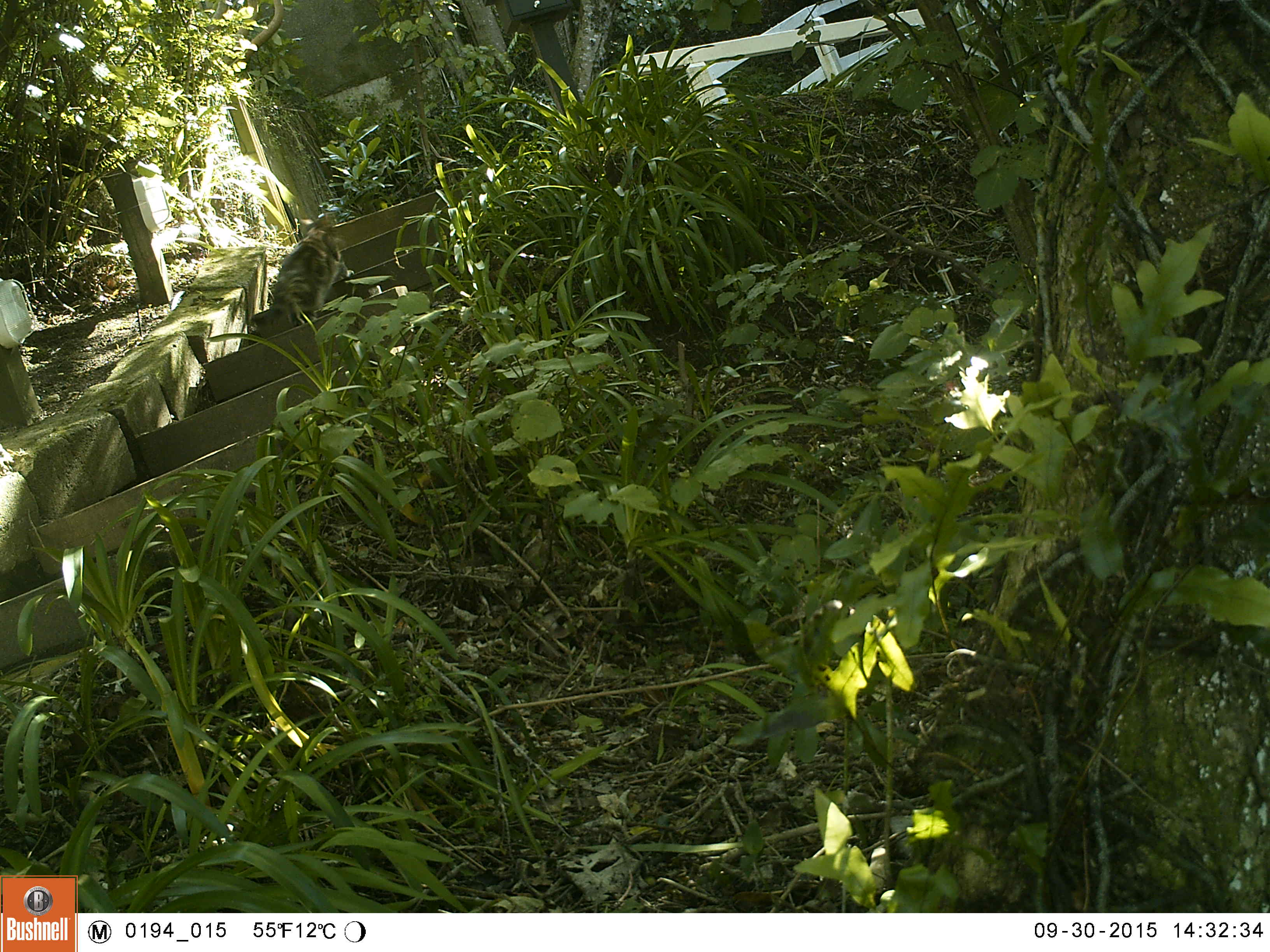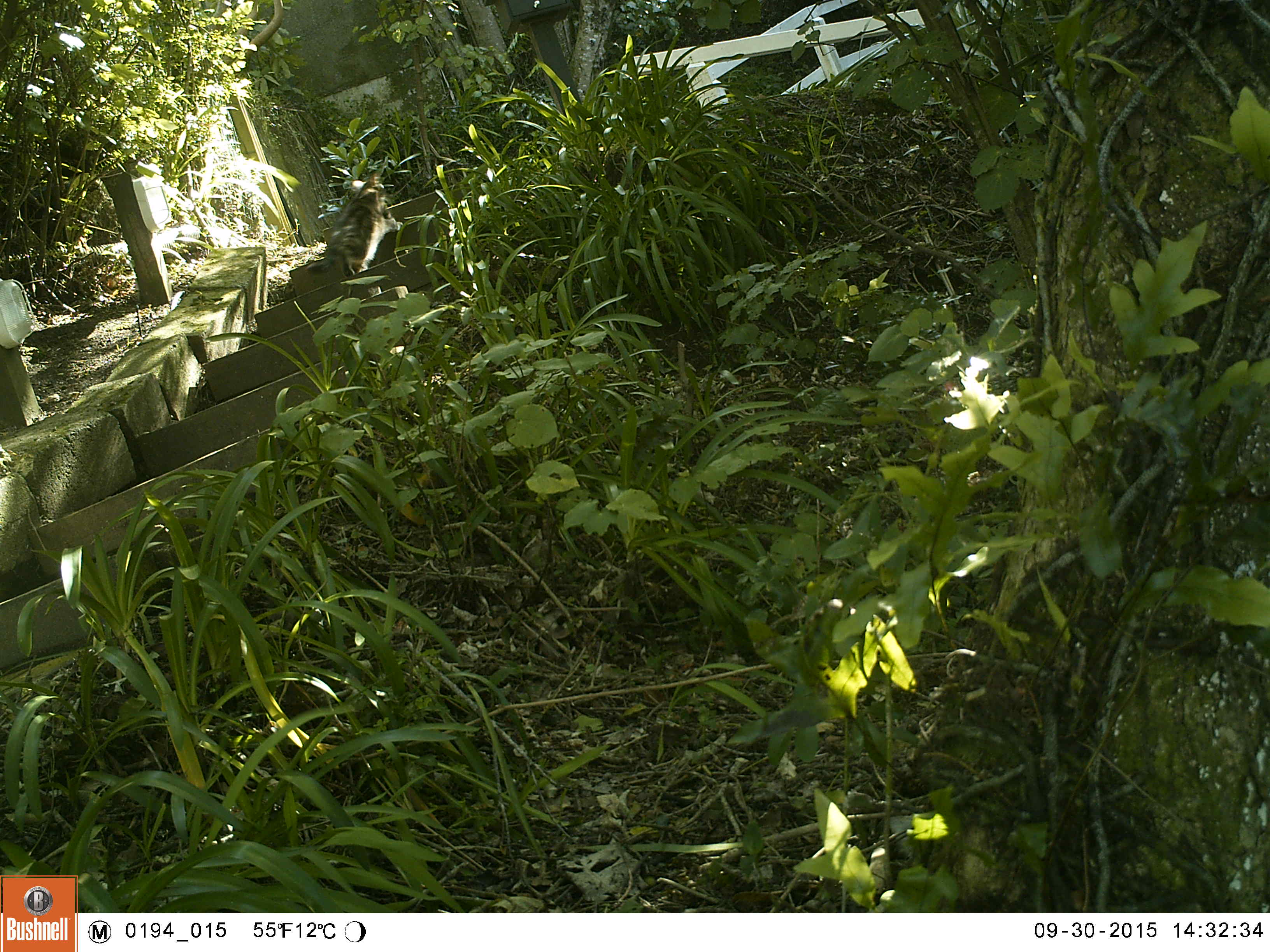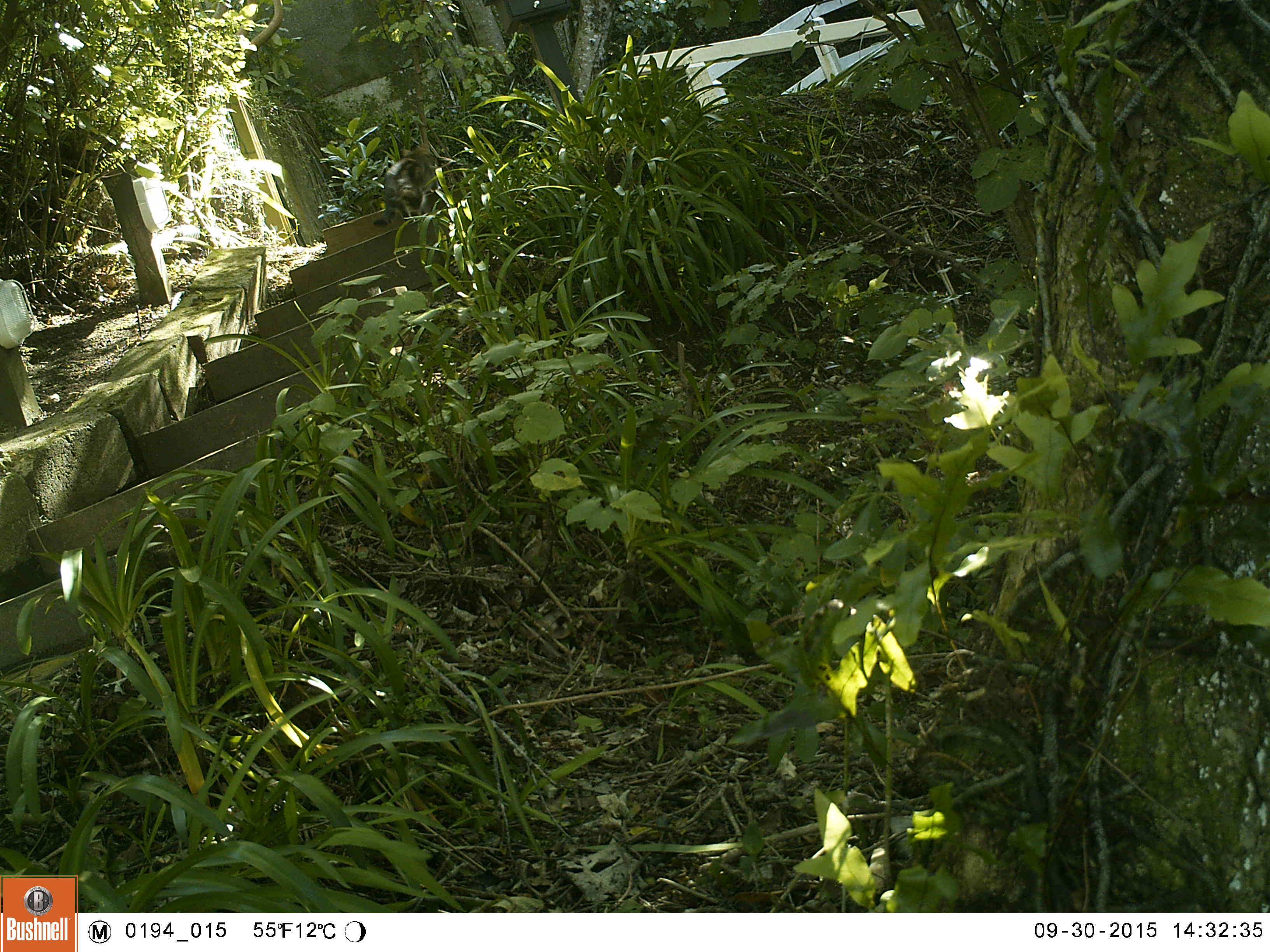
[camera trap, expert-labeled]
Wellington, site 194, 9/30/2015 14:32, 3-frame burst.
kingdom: Animalia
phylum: Chordata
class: Mammalia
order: Carnivora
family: Felidae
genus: Felis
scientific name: Felis catus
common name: cat